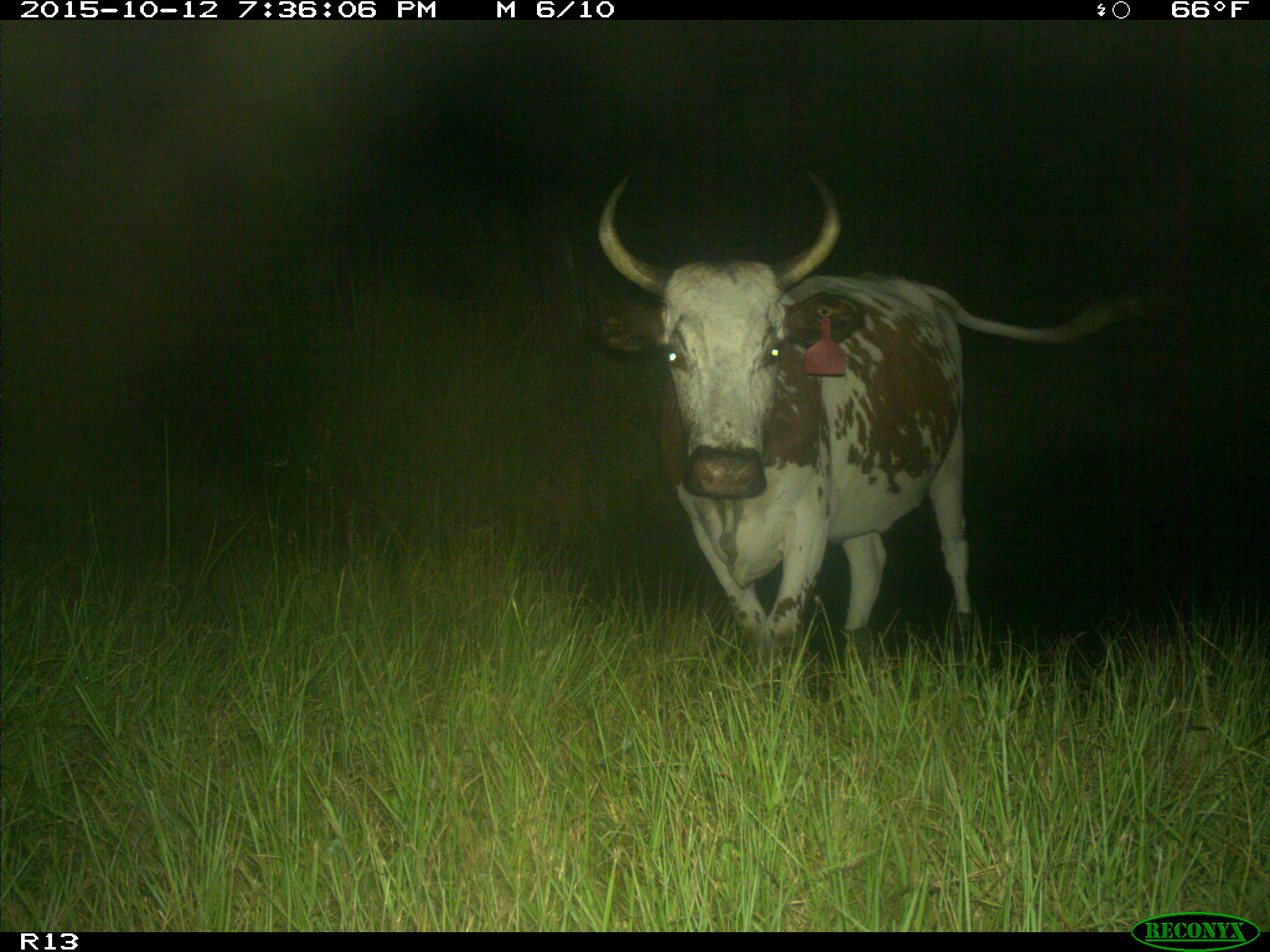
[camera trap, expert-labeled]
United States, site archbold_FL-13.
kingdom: Animalia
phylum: Chordata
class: Mammalia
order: Artiodactyla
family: Bovidae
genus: Bos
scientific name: Bos taurus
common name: domestic cow